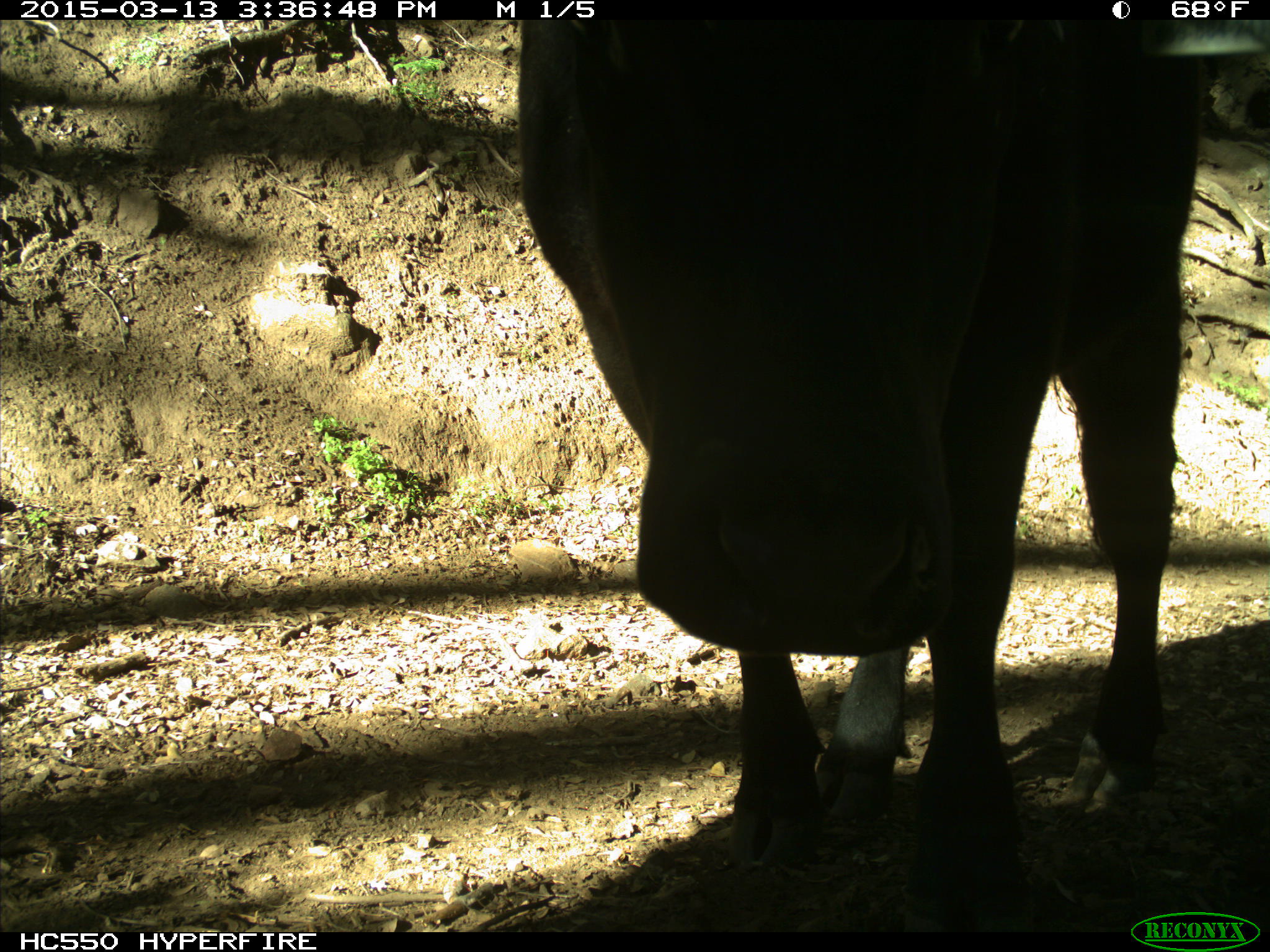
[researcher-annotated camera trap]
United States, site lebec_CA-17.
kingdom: Animalia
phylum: Chordata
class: Mammalia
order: Artiodactyla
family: Bovidae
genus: Bos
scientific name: Bos taurus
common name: domestic cow